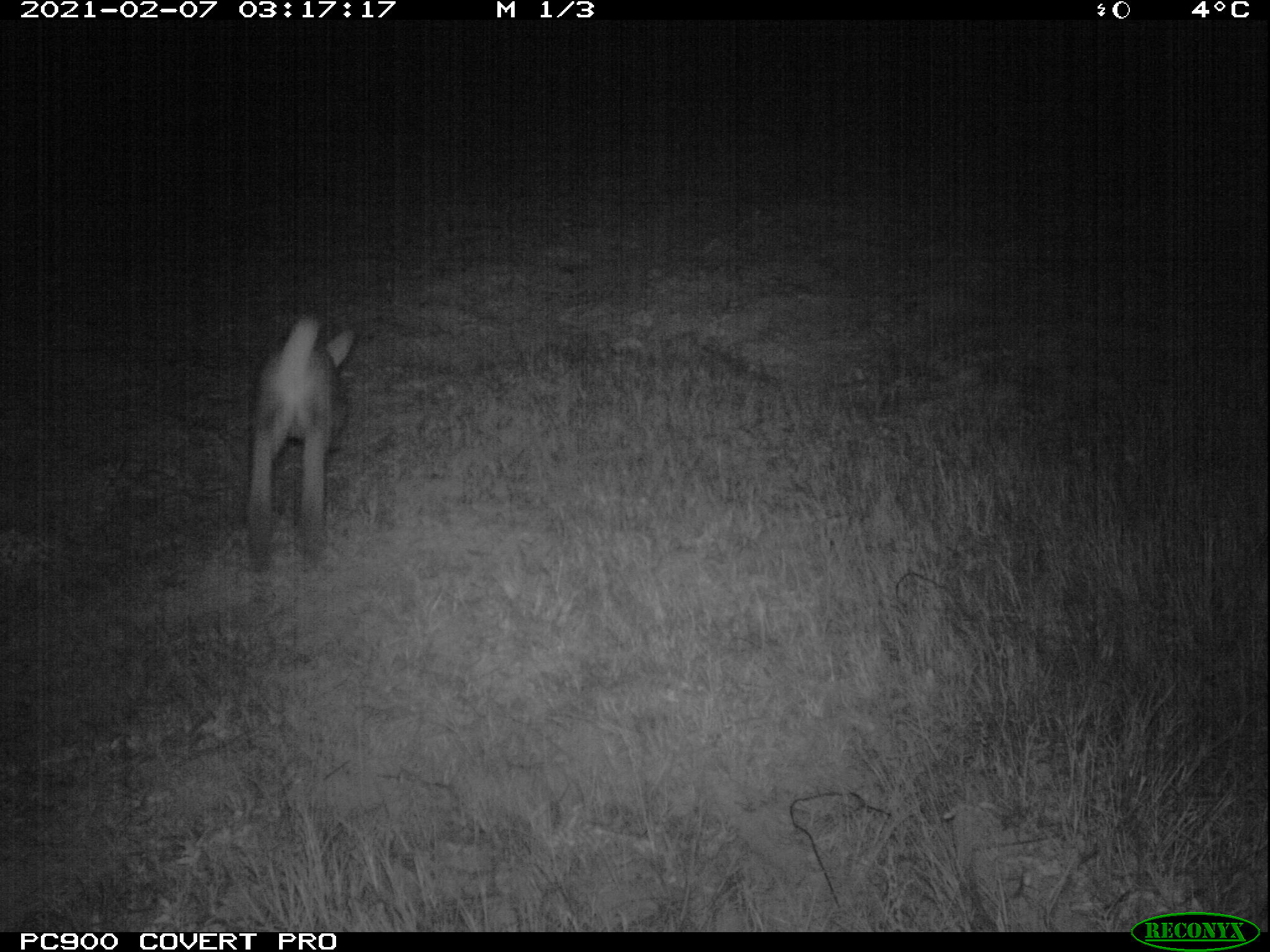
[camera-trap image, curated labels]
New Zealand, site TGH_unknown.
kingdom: Animalia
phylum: Chordata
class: Mammalia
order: Lagomorpha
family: Leporidae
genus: Oryctolagus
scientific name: Oryctolagus cuniculus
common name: european rabbit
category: rabbit